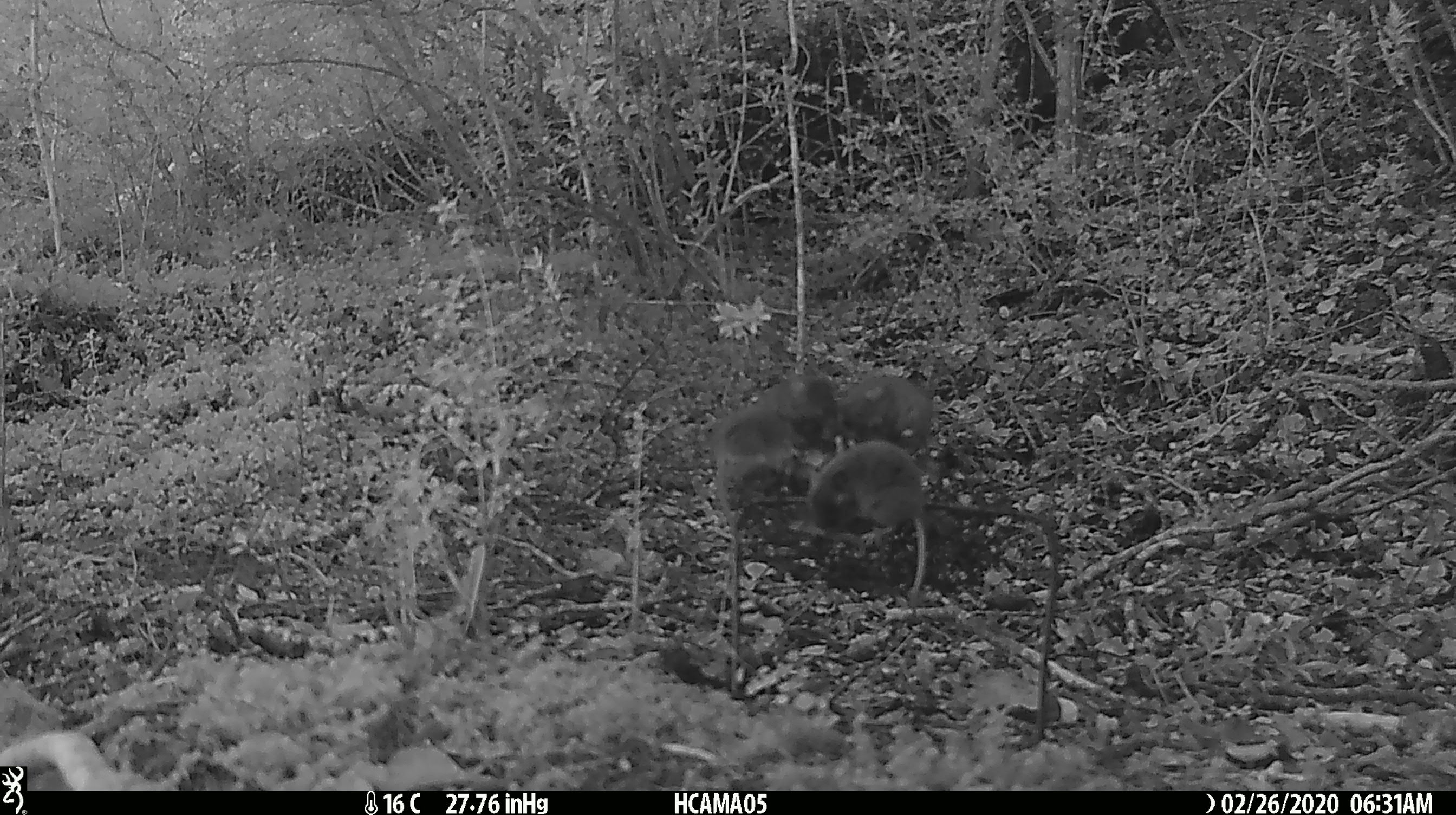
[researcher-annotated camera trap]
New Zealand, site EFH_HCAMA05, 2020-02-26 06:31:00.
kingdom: Animalia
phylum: Chordata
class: Mammalia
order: Rodentia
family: Muridae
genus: Mus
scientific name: Mus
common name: mouse